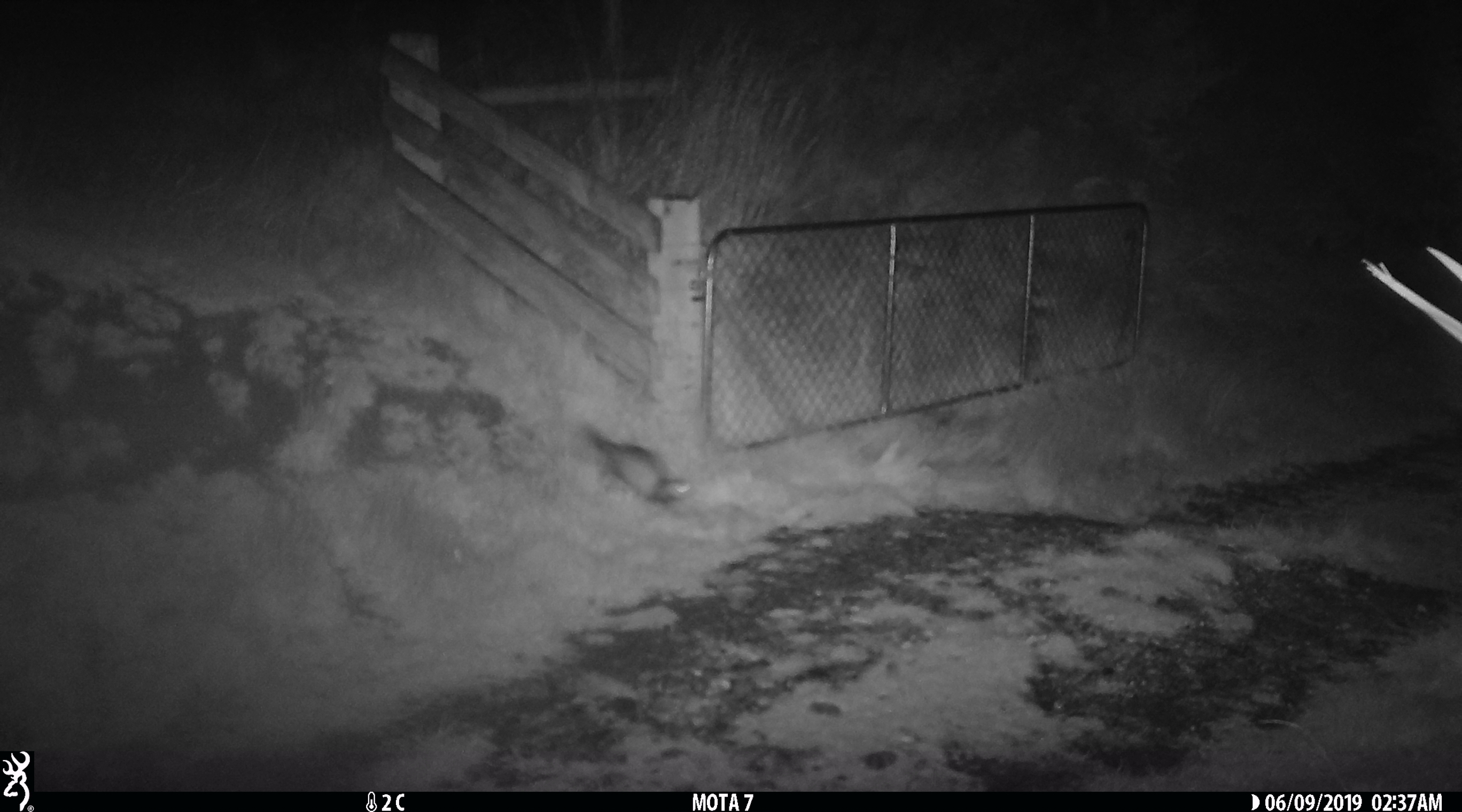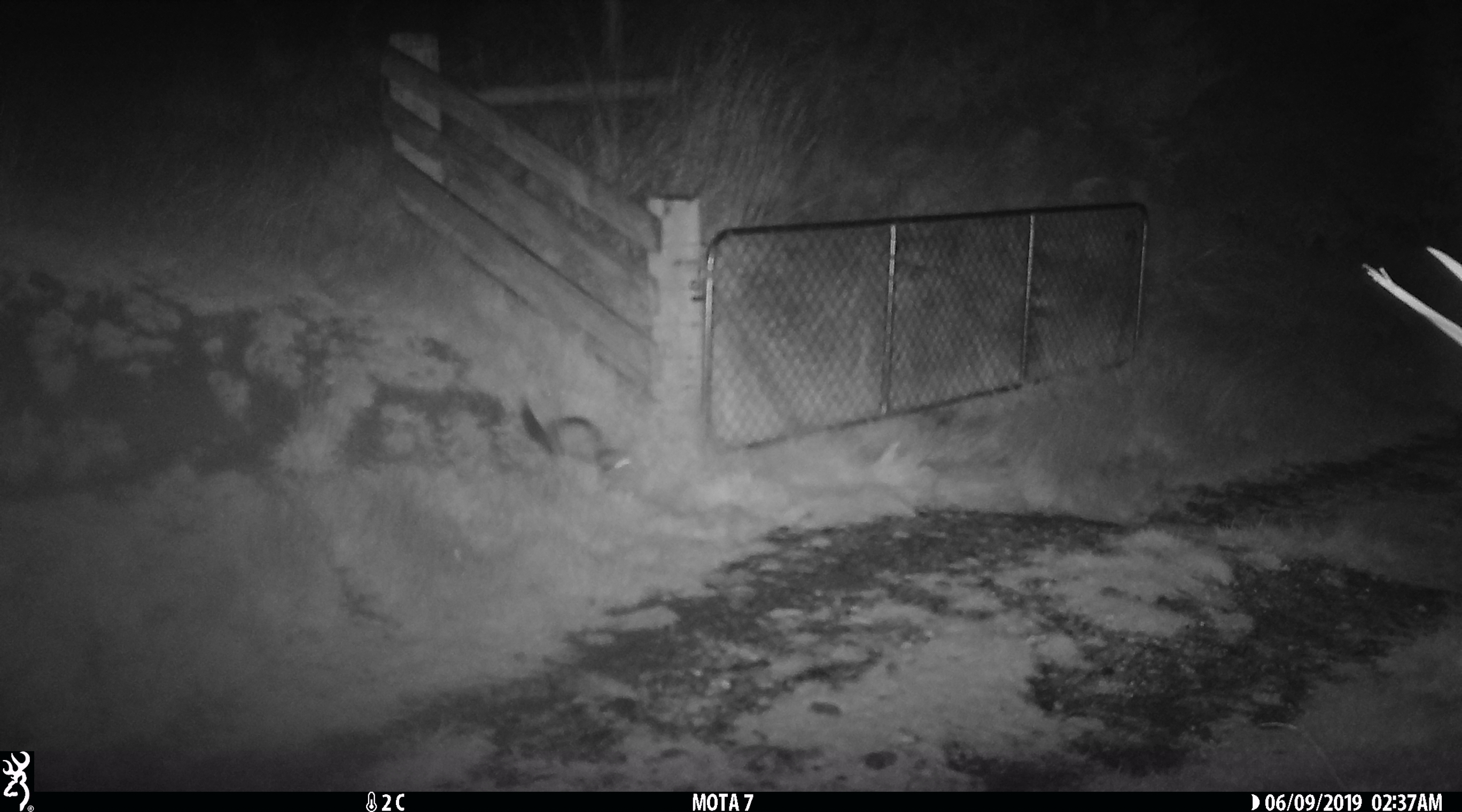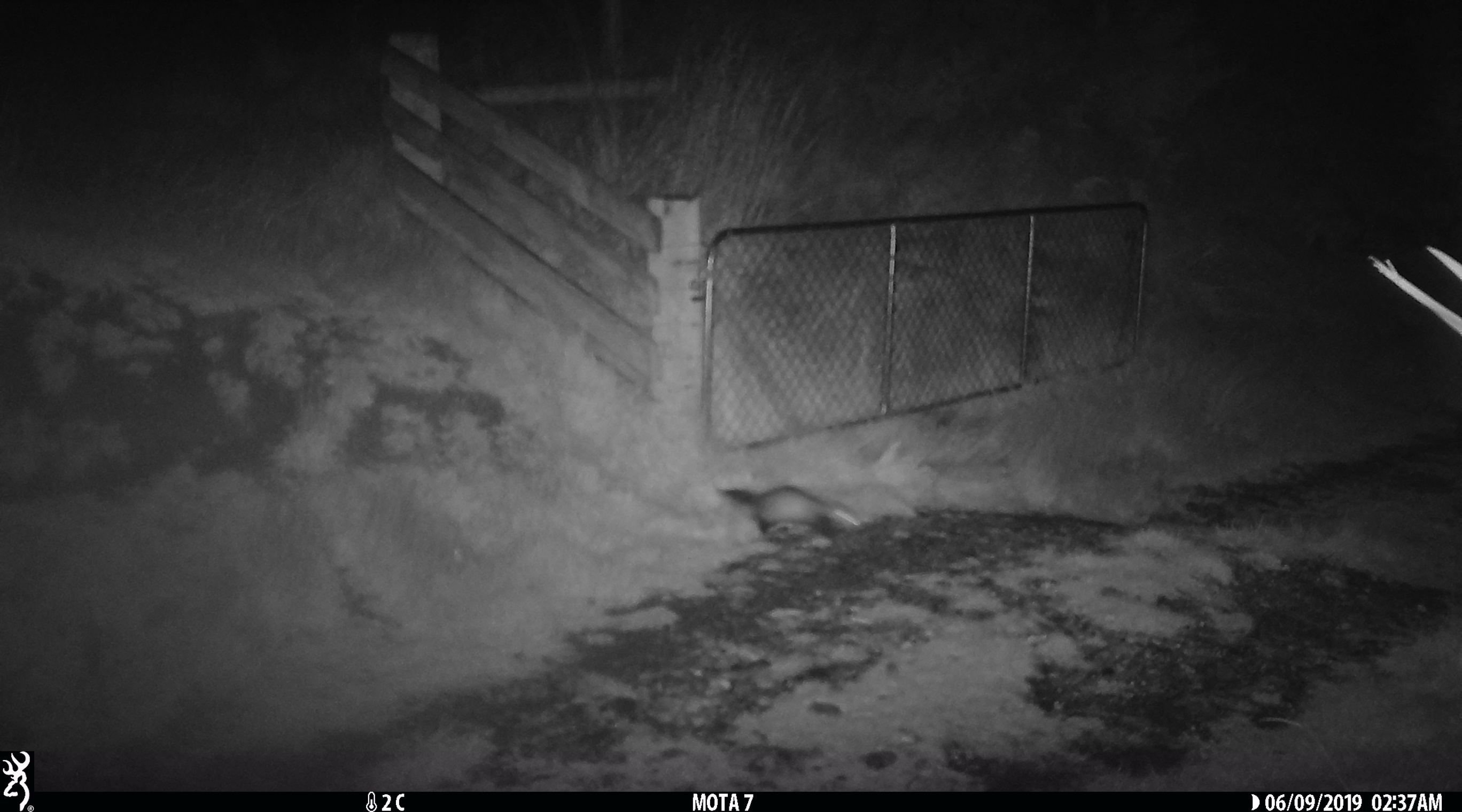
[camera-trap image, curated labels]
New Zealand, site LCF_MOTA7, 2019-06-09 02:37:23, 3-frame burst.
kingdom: Animalia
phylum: Chordata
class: Mammalia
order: Carnivora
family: Mustelidae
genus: Mustela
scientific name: Mustela furo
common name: ferret